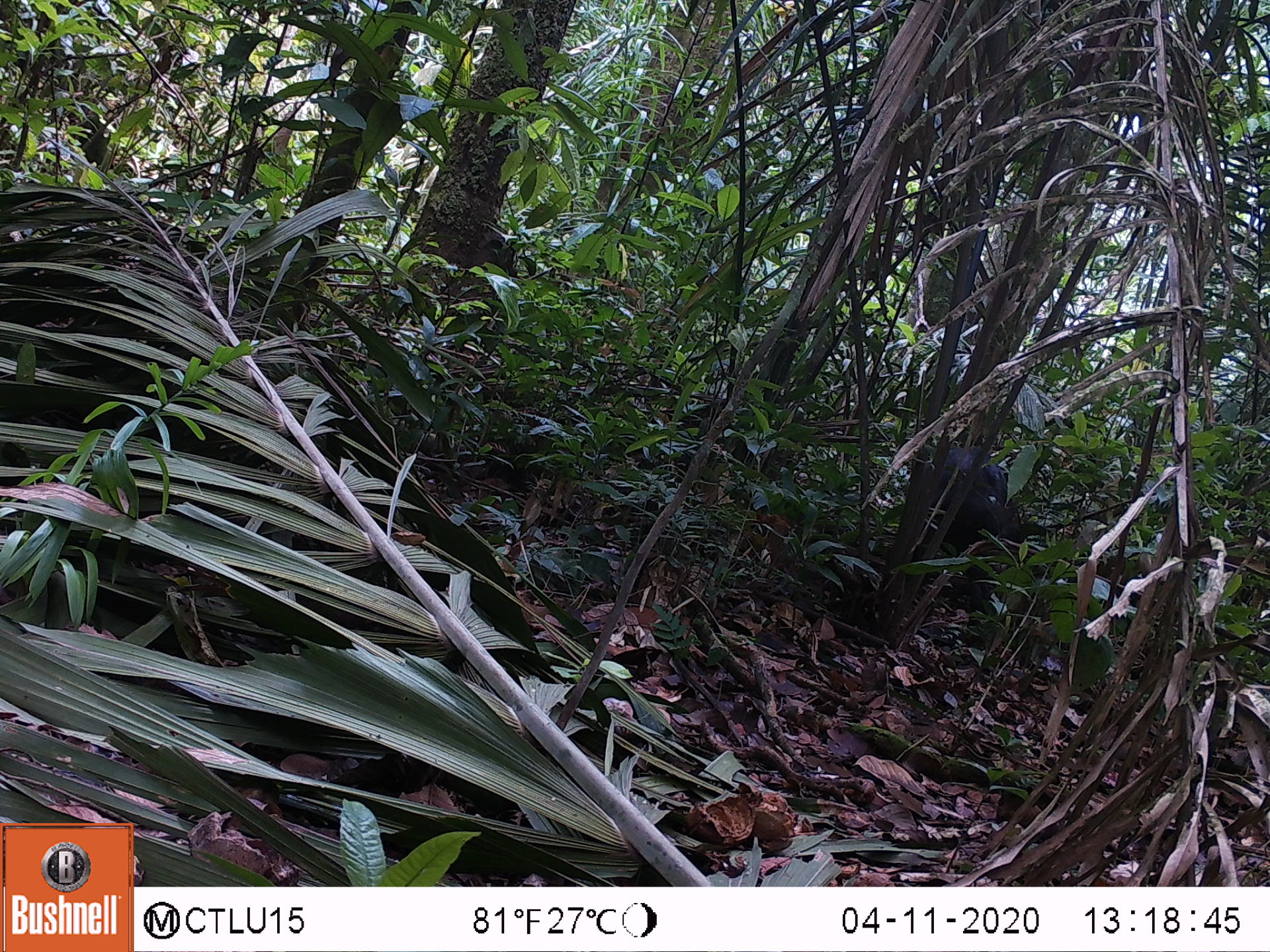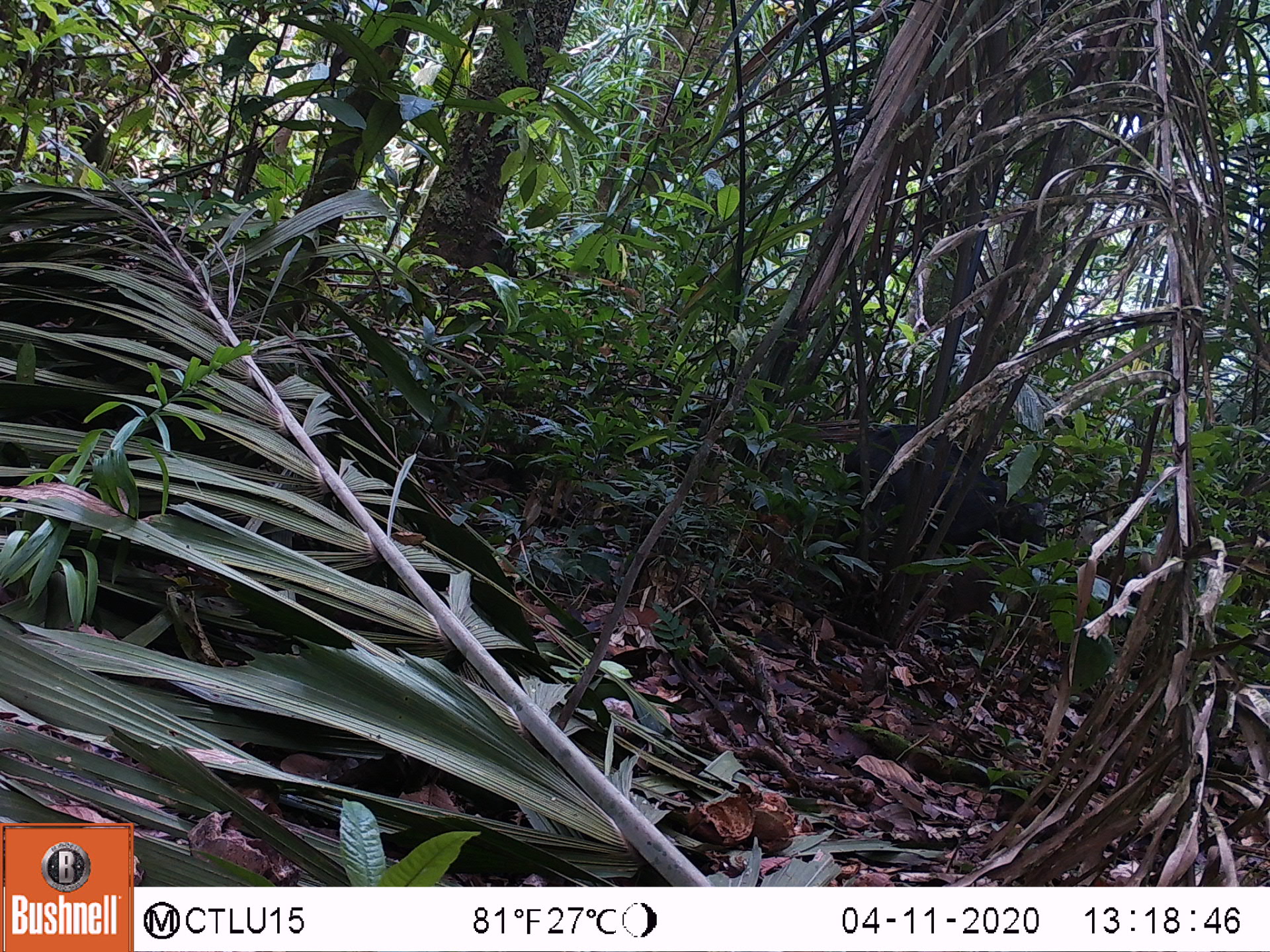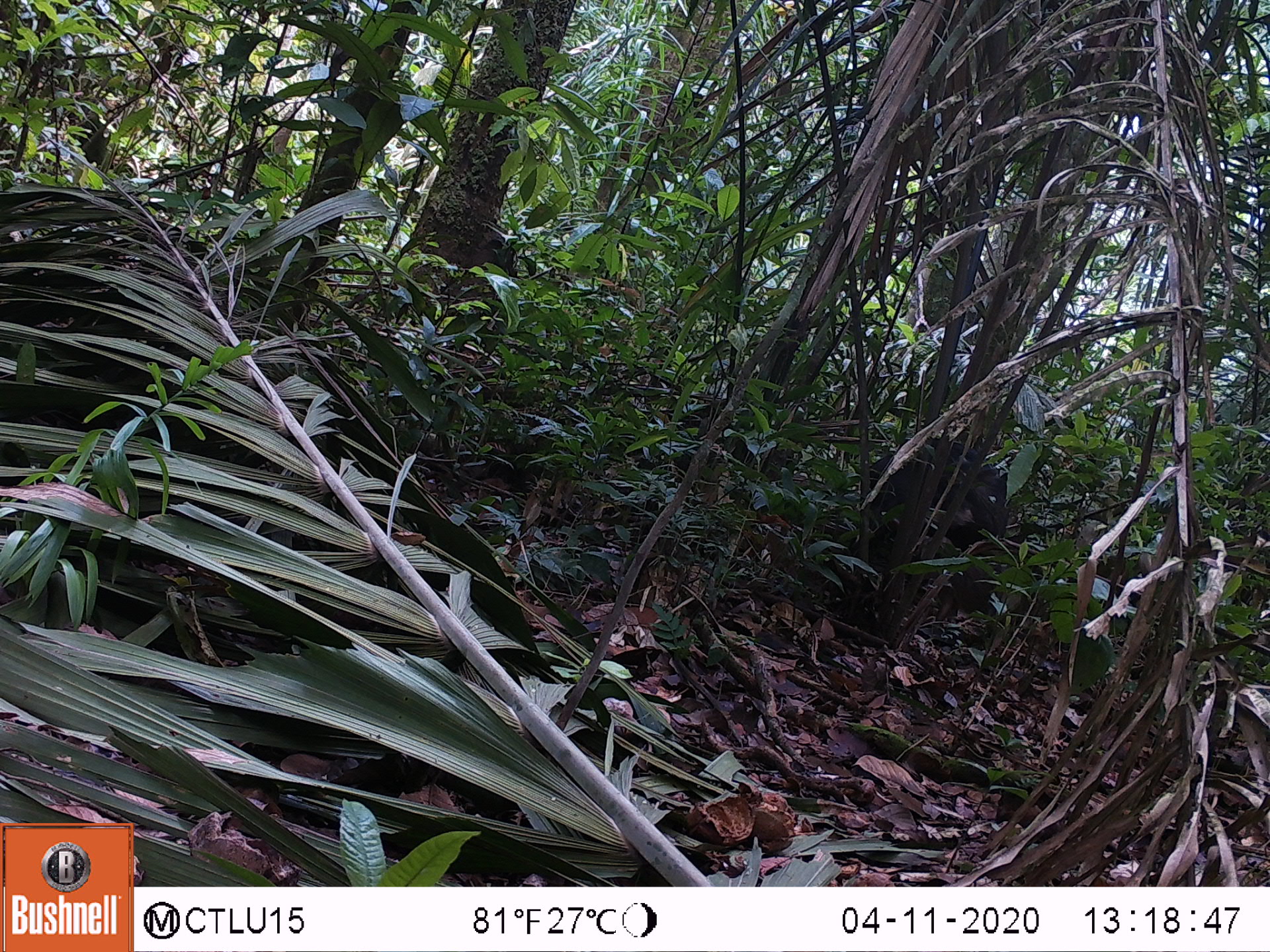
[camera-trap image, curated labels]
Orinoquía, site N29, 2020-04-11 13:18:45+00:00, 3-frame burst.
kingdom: Animalia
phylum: Chordata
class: Mammalia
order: Artiodactyla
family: Tayassuidae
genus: Tayassu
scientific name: Tayassu pecari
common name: white-lipped peccary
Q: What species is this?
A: White-lipped peccary (Tayassu pecari).